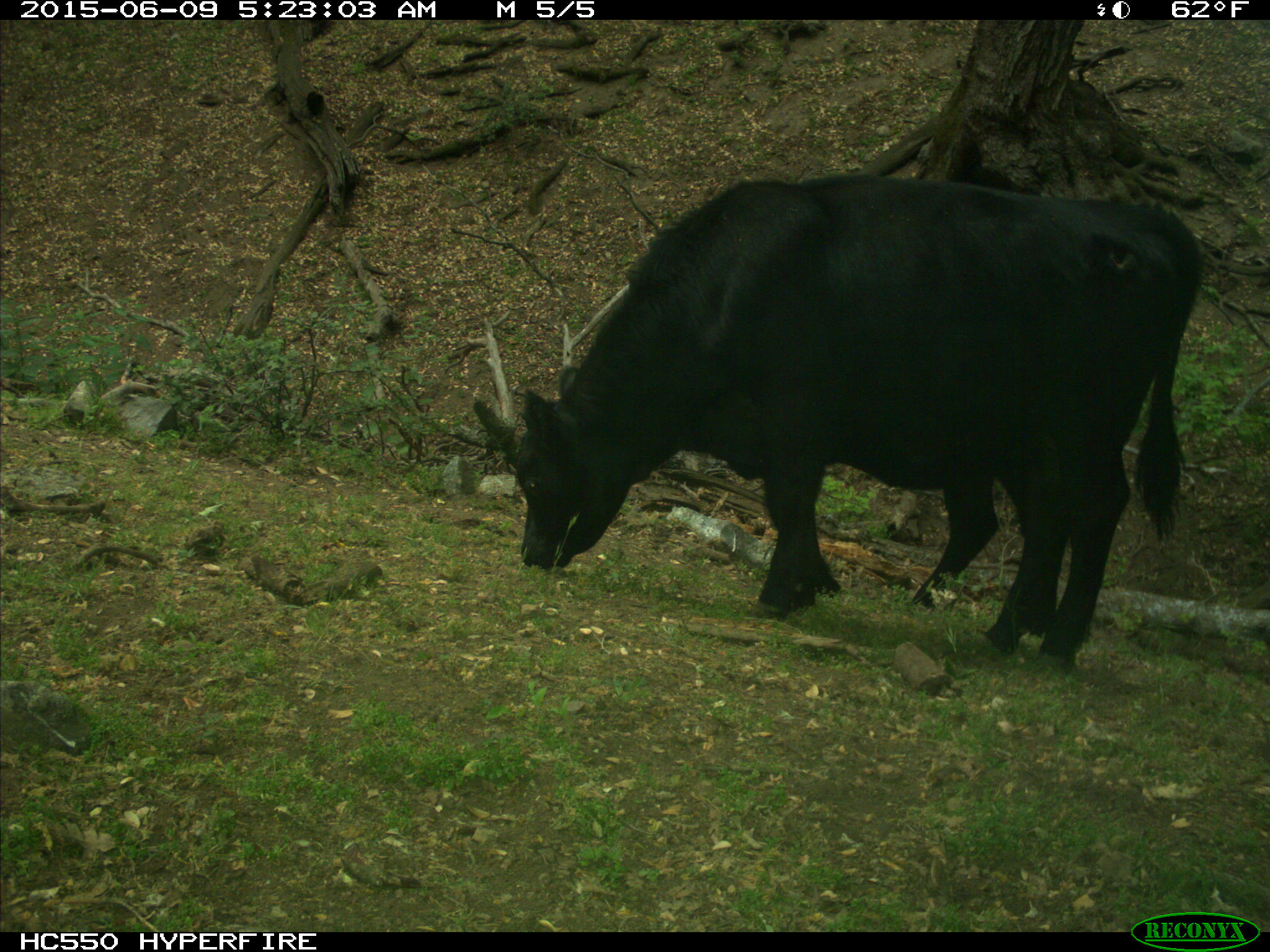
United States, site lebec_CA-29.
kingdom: Animalia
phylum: Chordata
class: Mammalia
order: Artiodactyla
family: Bovidae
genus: Bos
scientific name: Bos taurus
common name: domestic cow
Bos taurus (domestic cow).